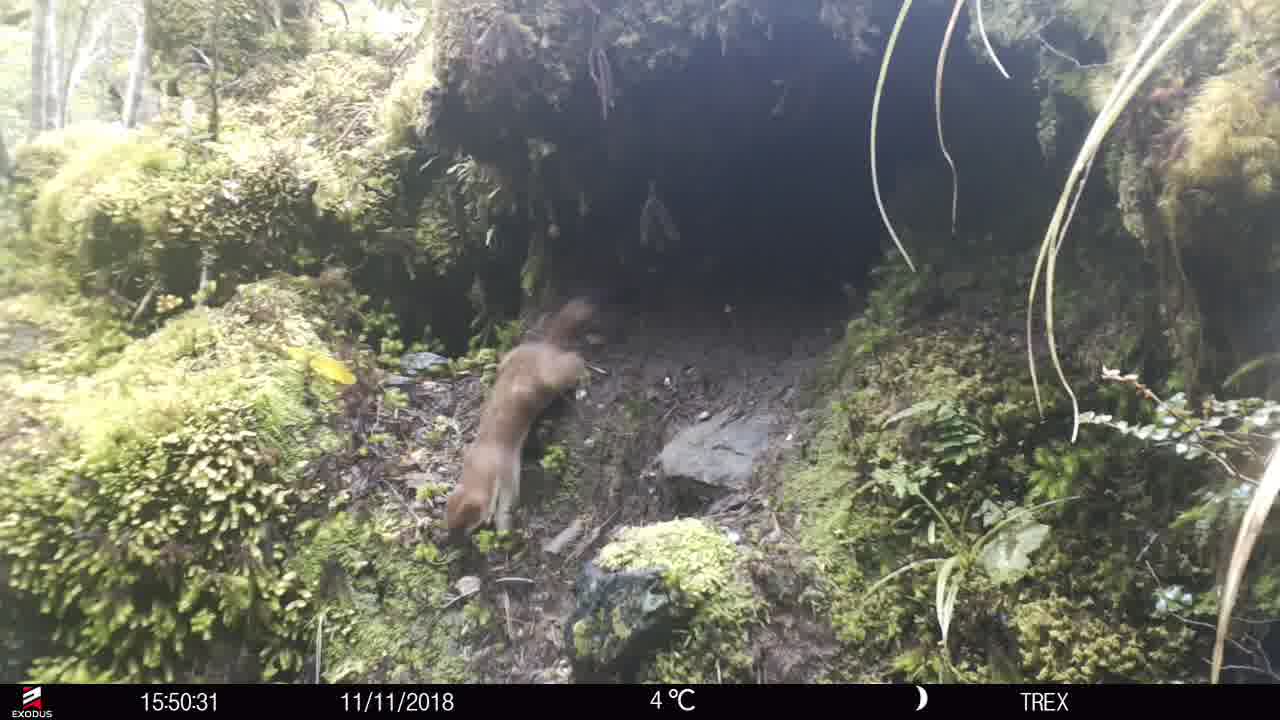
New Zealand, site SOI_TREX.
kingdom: Animalia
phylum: Chordata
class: Mammalia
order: Carnivora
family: Mustelidae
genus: Mustela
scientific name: Mustela erminea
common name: stoat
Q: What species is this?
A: Stoat (Mustela erminea).